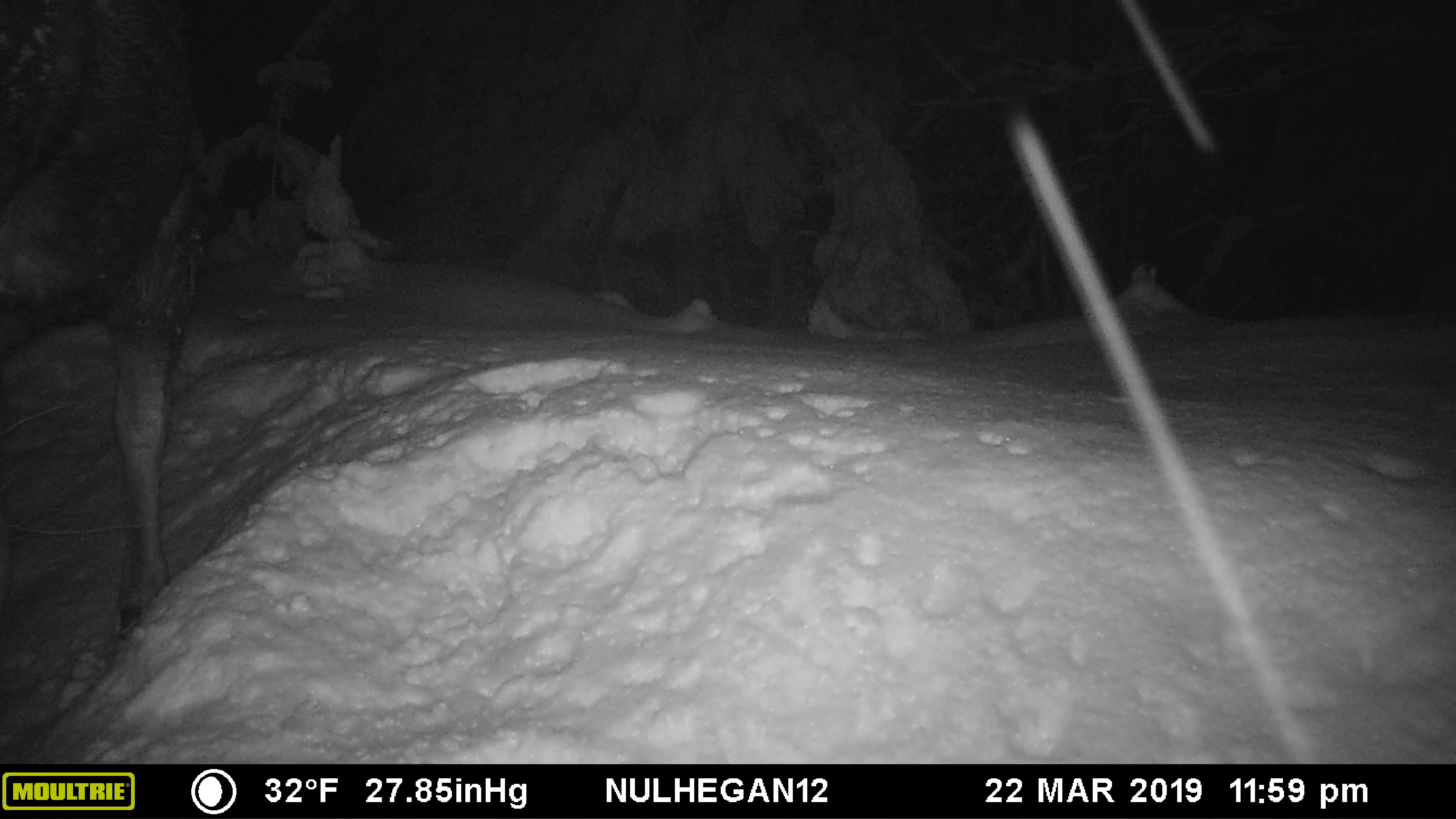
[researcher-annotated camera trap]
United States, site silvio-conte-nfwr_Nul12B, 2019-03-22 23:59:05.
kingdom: Animalia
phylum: Chordata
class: Mammalia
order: Artiodactyla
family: Cervidae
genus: Alces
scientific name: Alces alces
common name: moose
Moose (Alces alces).